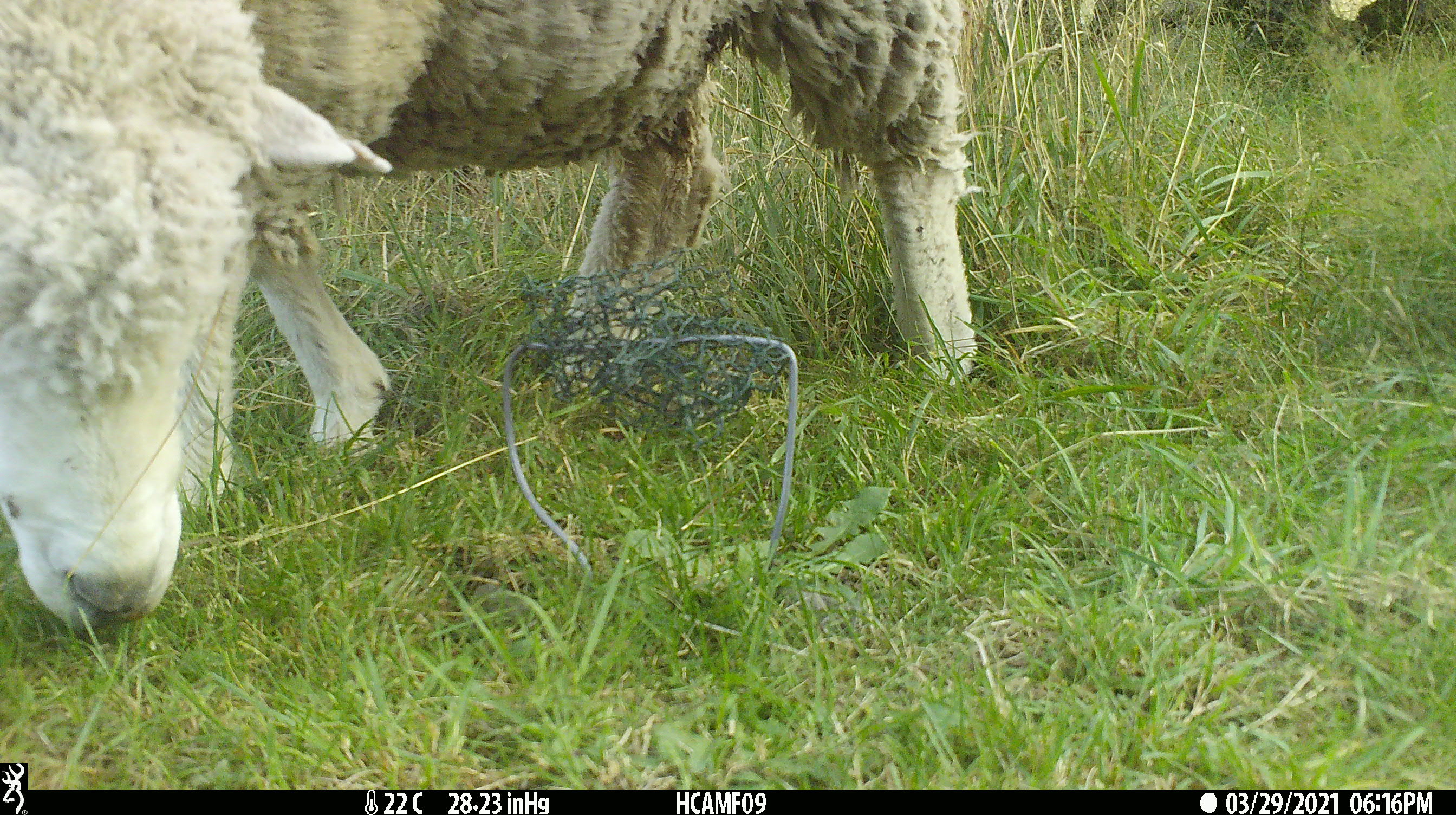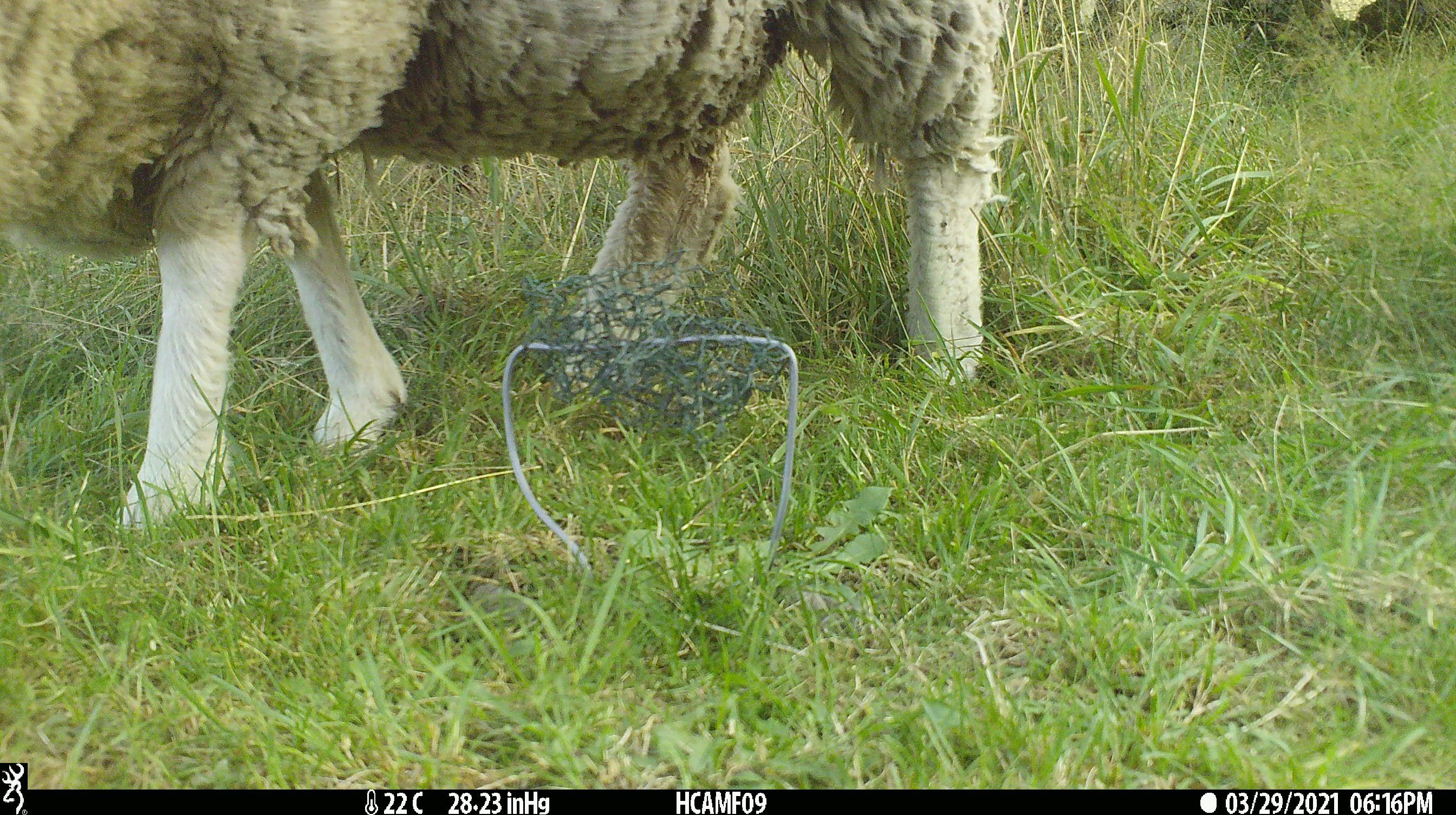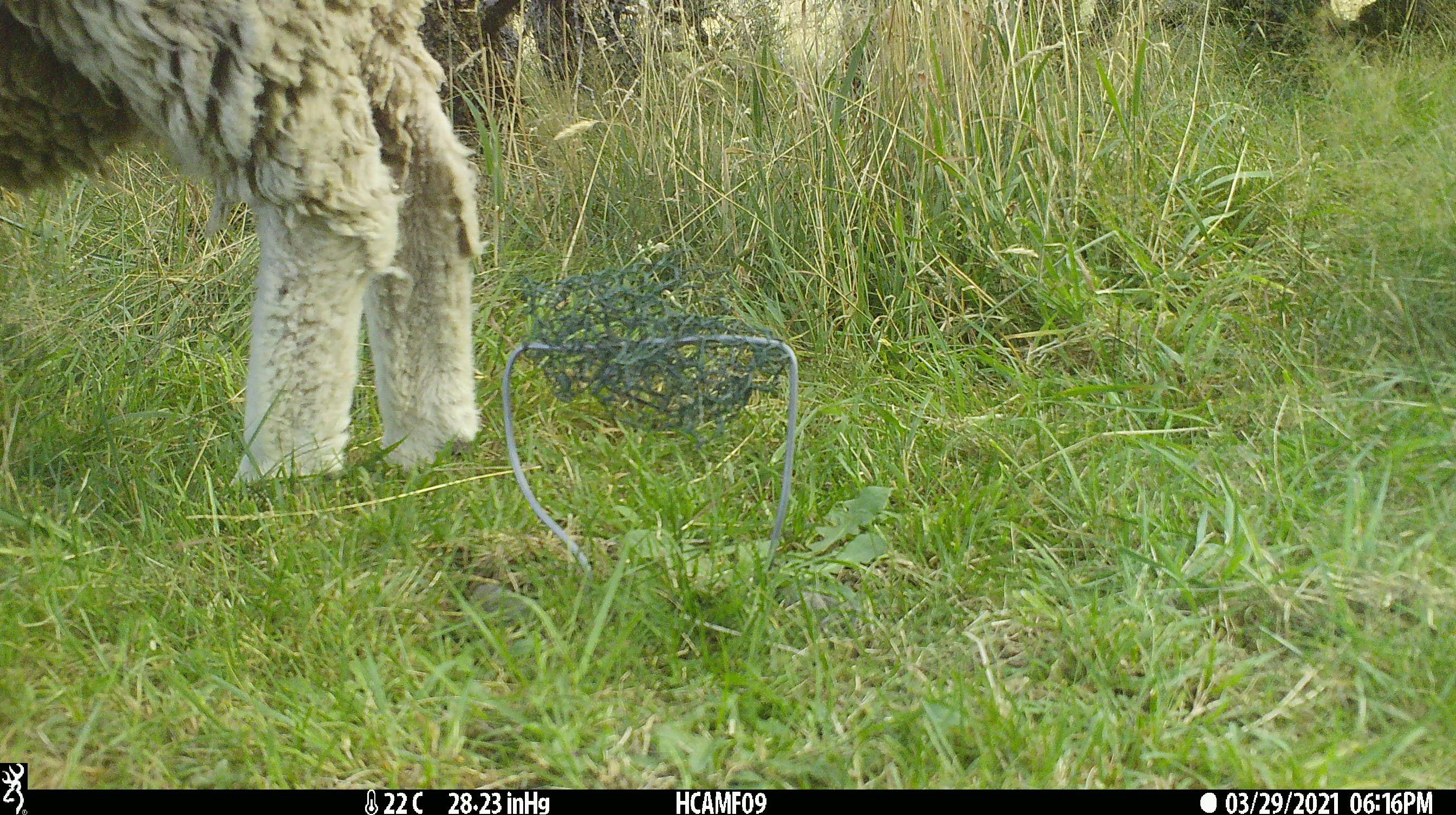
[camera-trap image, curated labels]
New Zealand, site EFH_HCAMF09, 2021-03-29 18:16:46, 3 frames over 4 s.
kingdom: Animalia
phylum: Chordata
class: Mammalia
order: Artiodactyla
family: Bovidae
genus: Ovis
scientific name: Ovis aries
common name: domestic sheep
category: sheep